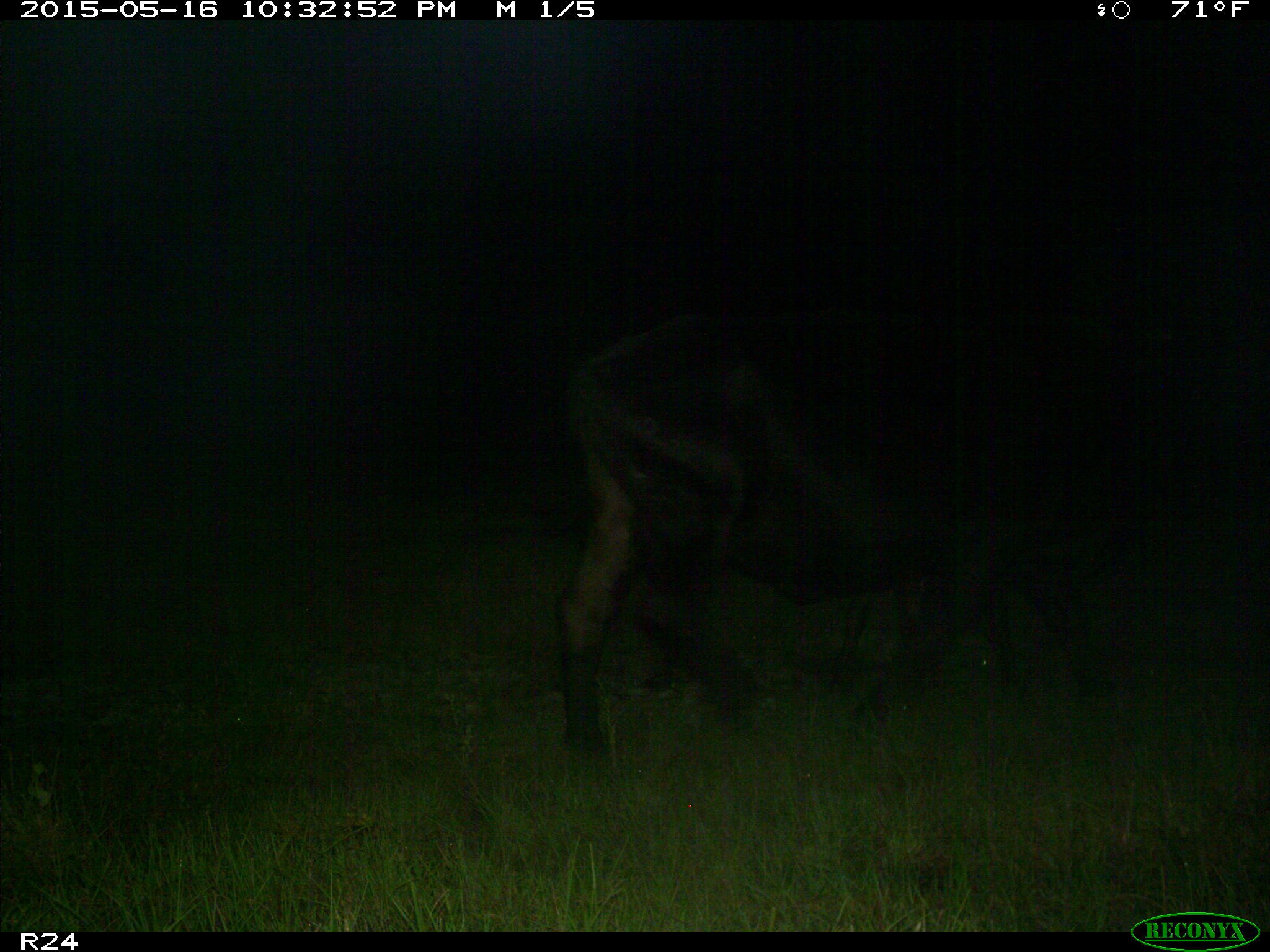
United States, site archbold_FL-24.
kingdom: Animalia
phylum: Chordata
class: Mammalia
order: Artiodactyla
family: Bovidae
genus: Bos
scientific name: Bos taurus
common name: domestic cow